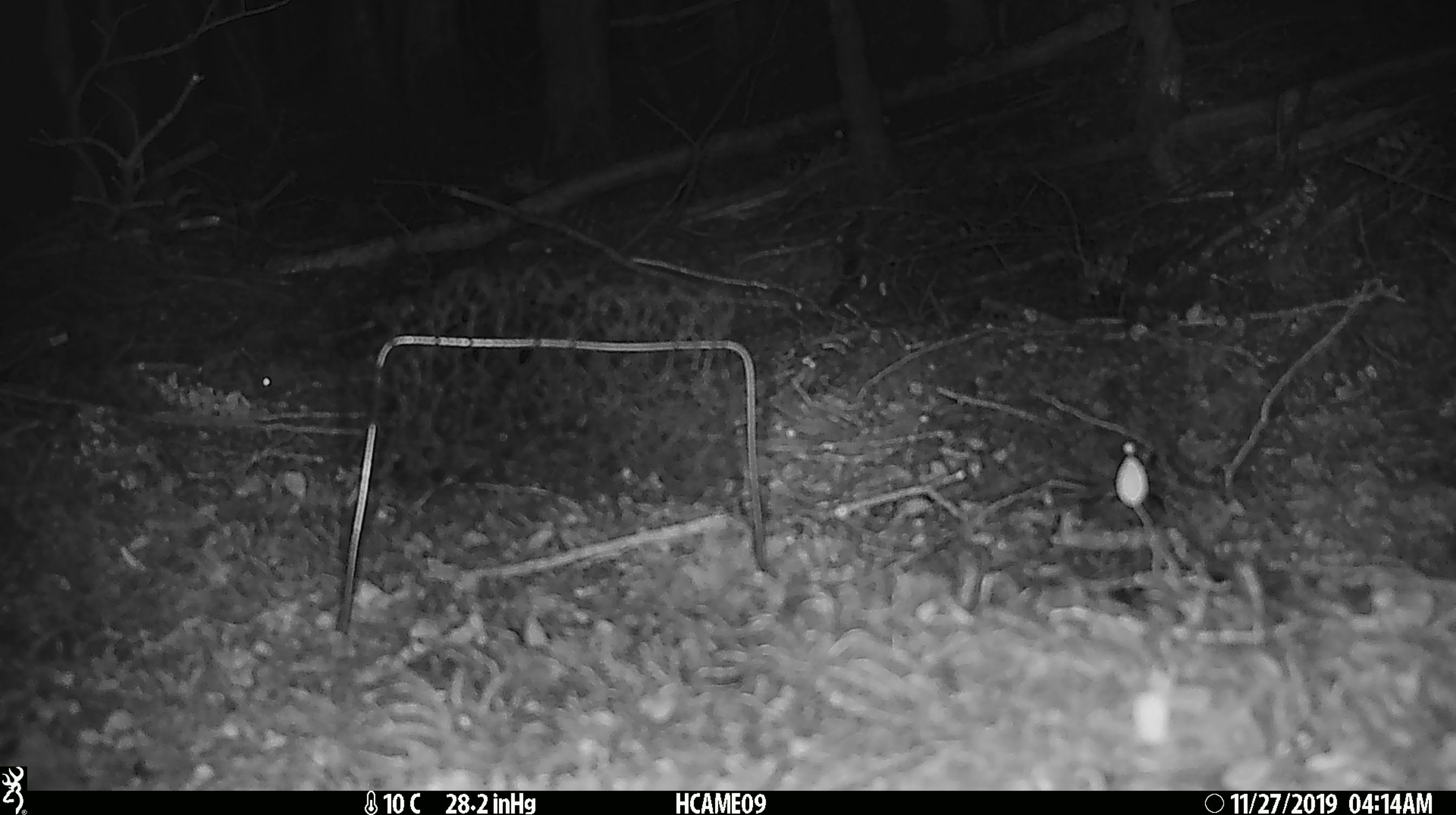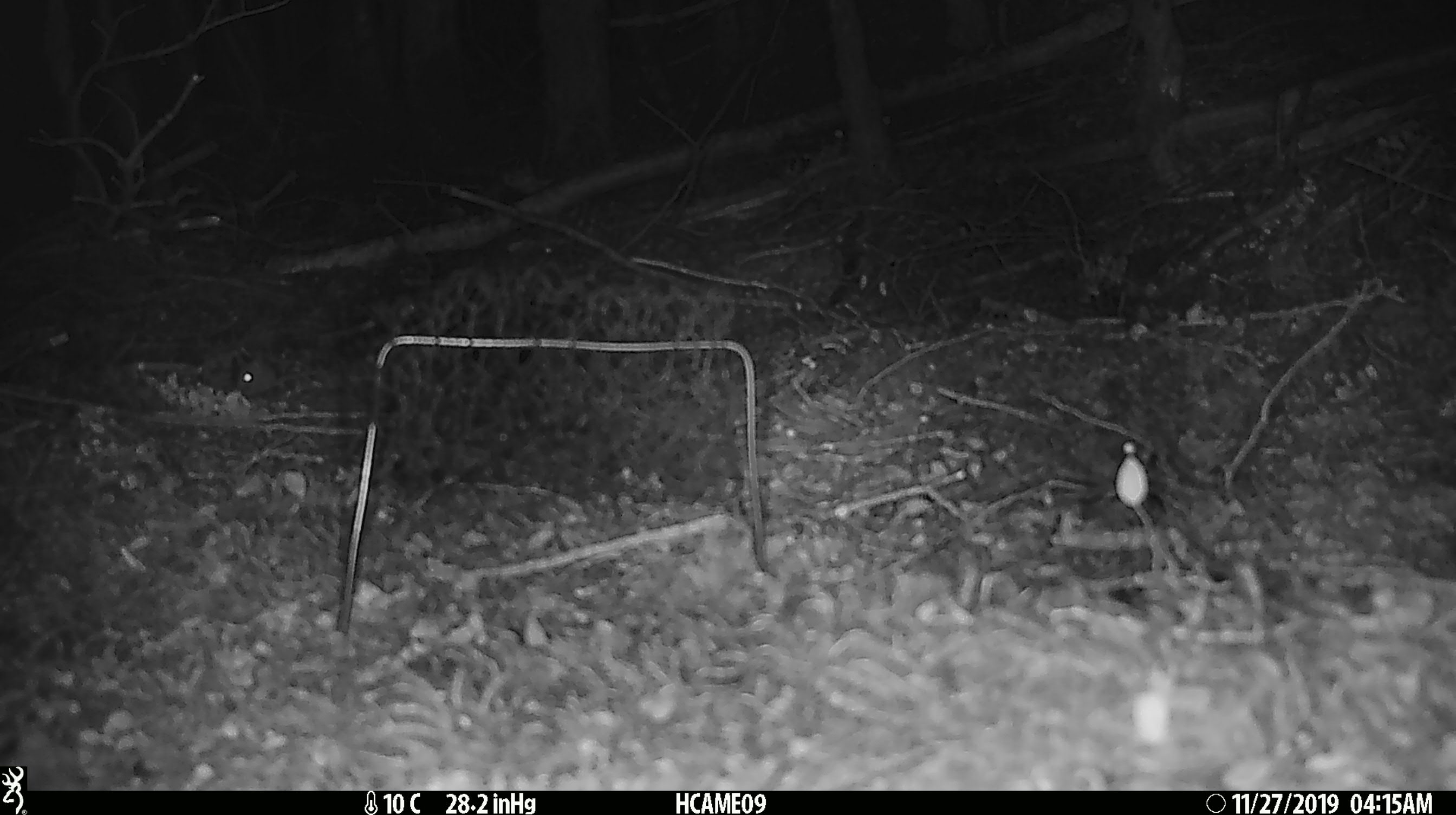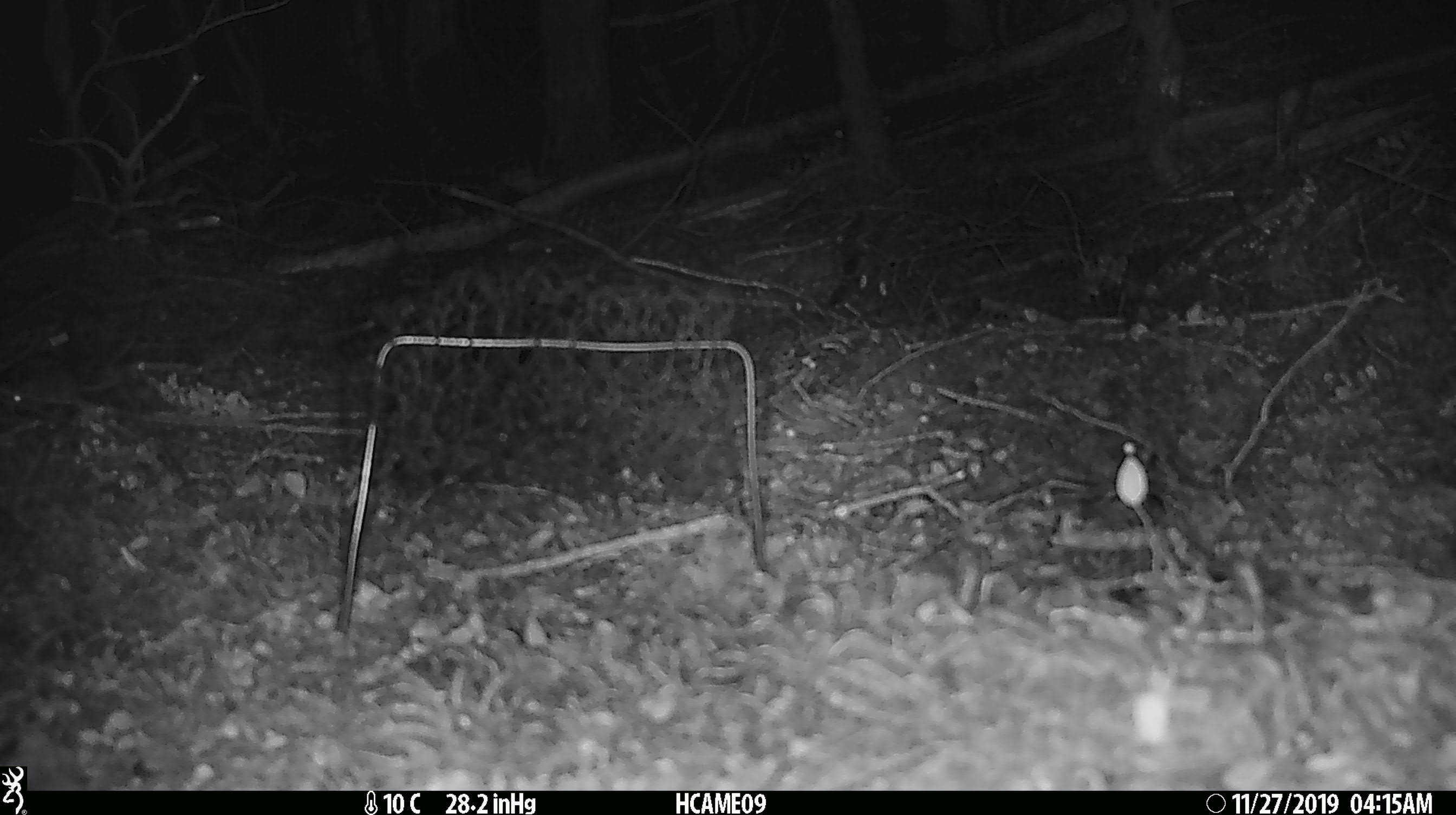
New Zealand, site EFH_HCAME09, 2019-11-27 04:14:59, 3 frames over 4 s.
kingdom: Animalia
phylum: Chordata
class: Mammalia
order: Rodentia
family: Muridae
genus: Mus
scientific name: Mus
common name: mouse